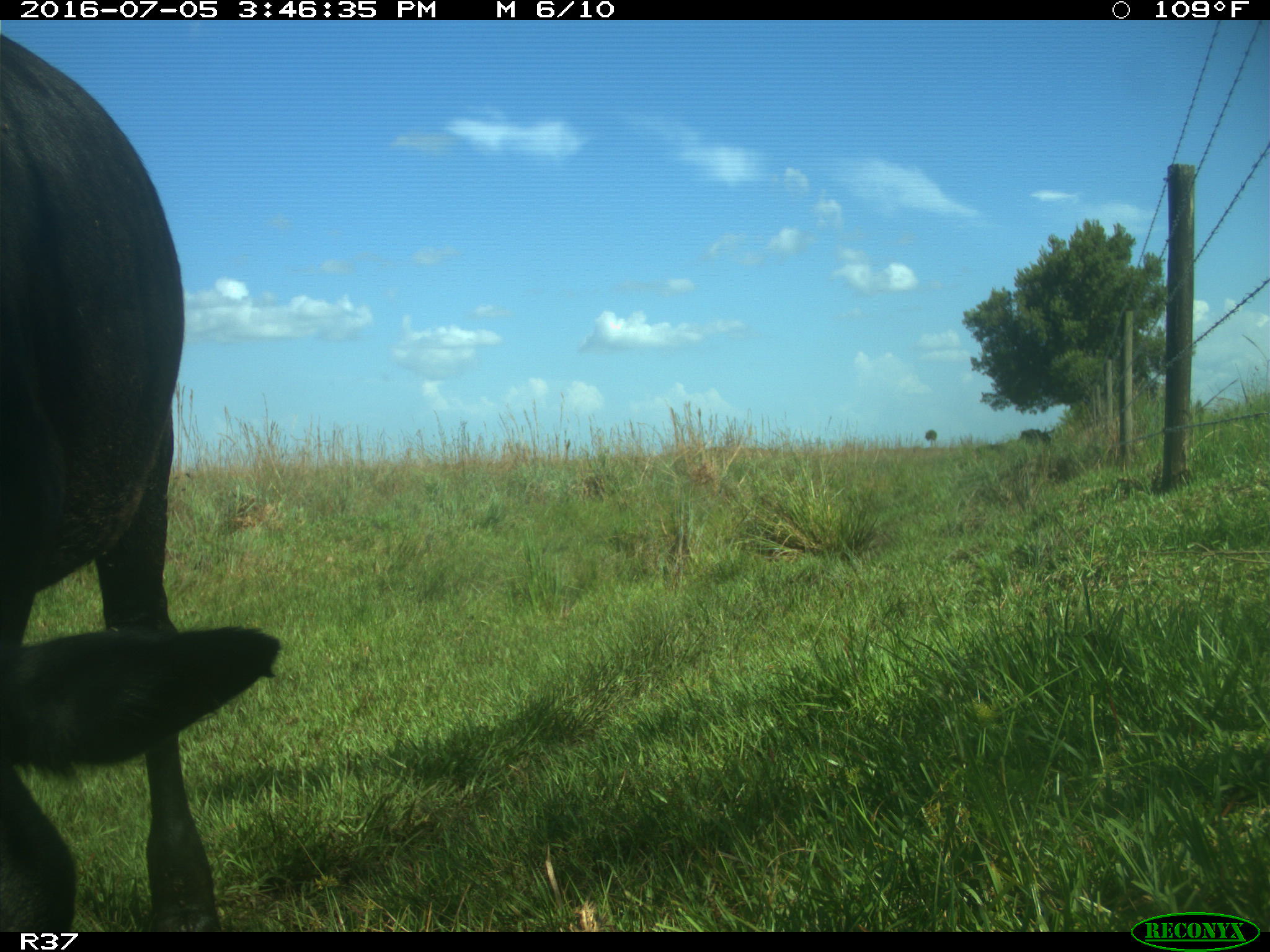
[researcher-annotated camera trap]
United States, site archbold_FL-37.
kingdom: Animalia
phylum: Chordata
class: Mammalia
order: Artiodactyla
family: Bovidae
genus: Bos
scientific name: Bos taurus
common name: domestic cow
Bos taurus (domestic cow).